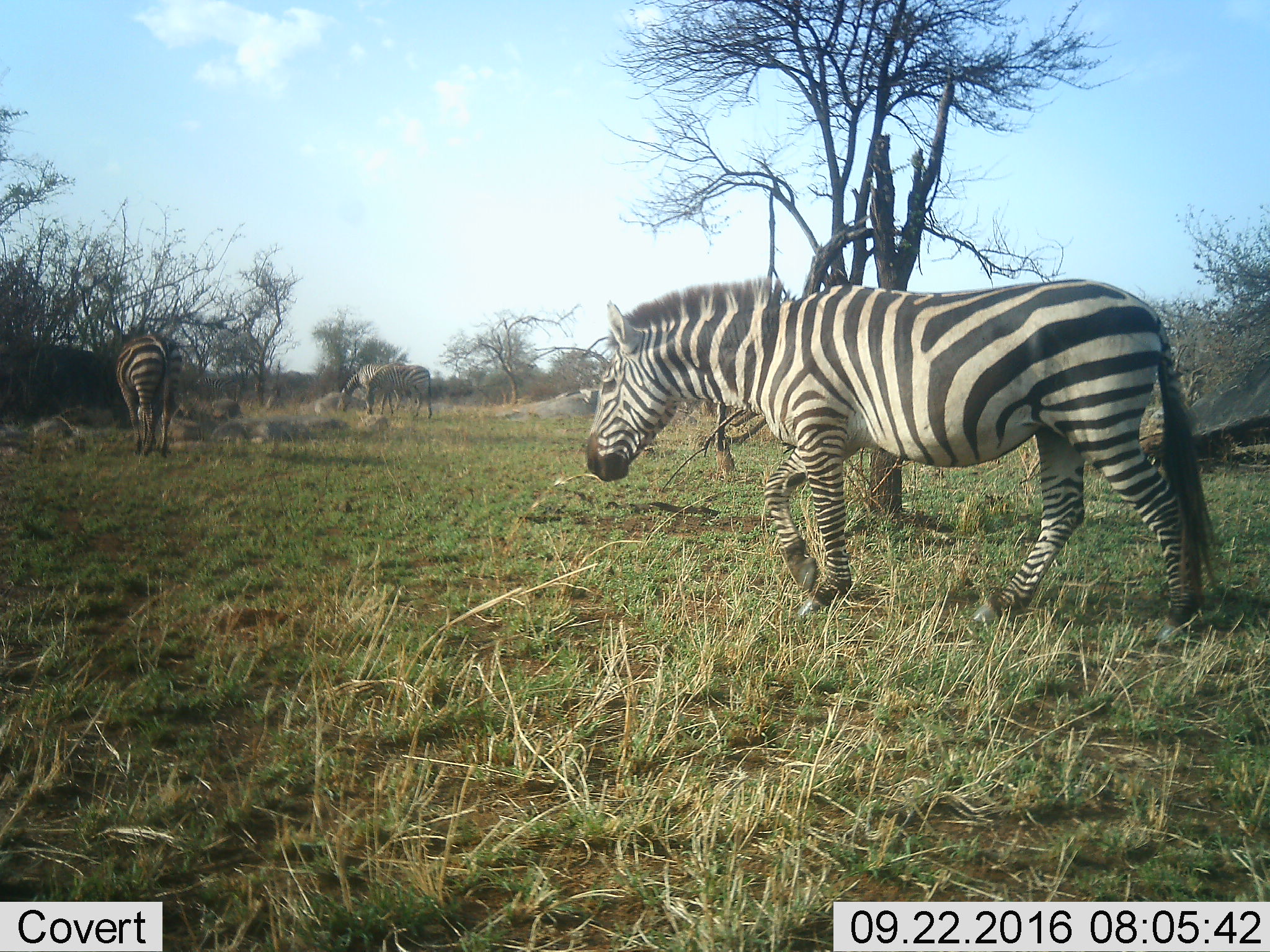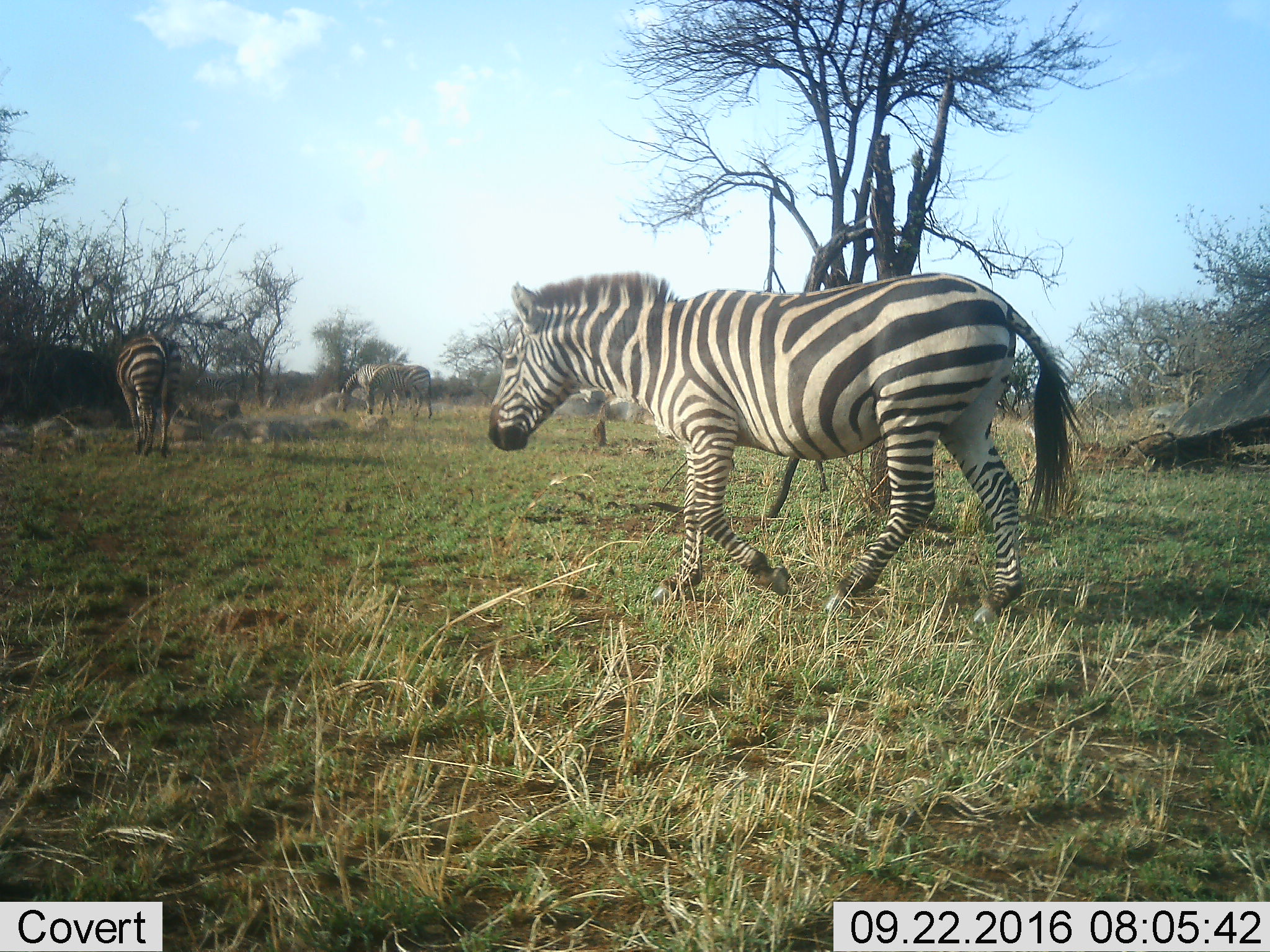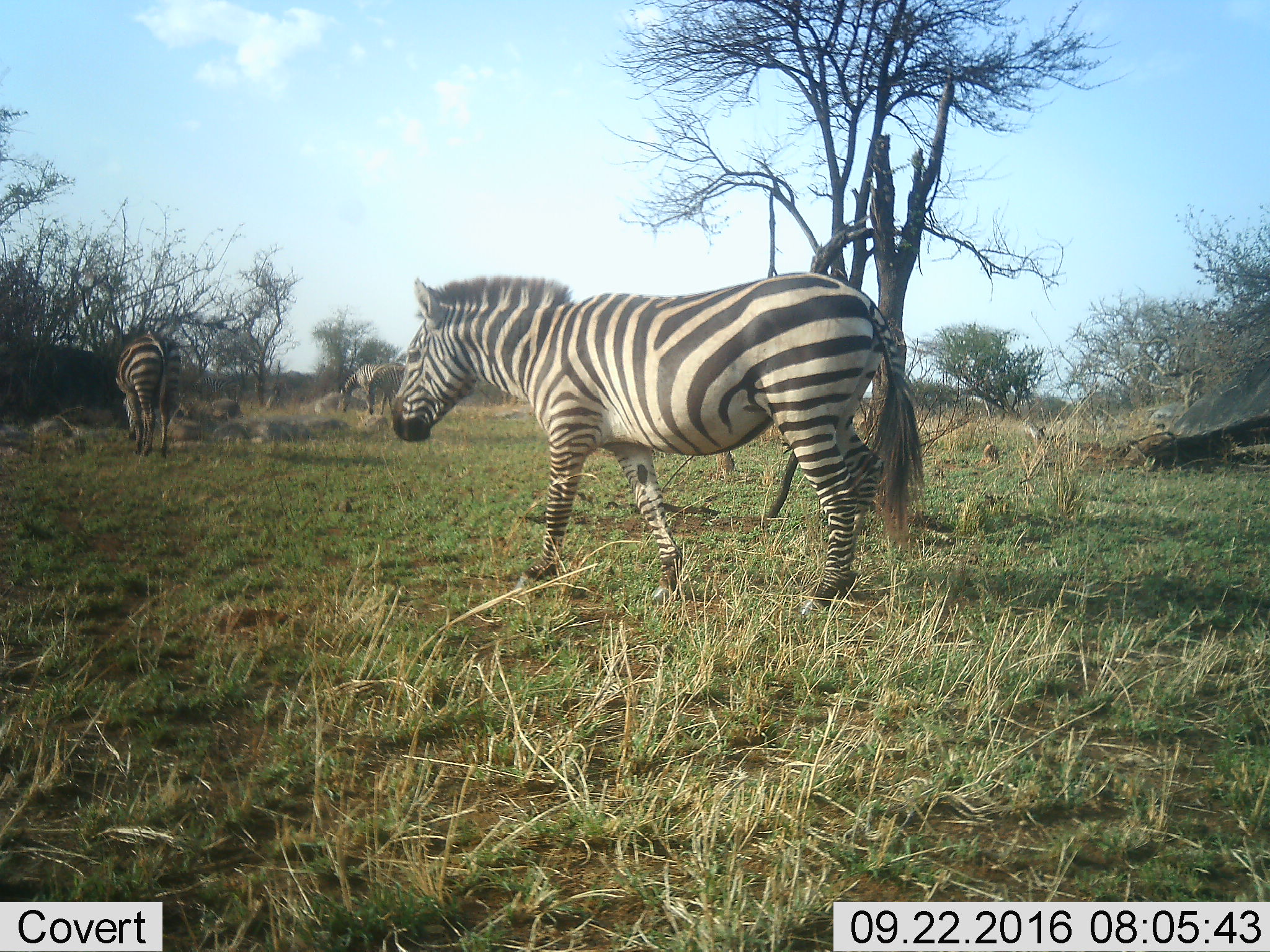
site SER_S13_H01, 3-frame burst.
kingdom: Animalia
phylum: Chordata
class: Mammalia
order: Perissodactyla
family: Equidae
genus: Equus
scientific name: Equus quagga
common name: plains zebra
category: zebraplains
Zebraplains (plains zebra) (Equus quagga), count 3. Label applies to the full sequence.